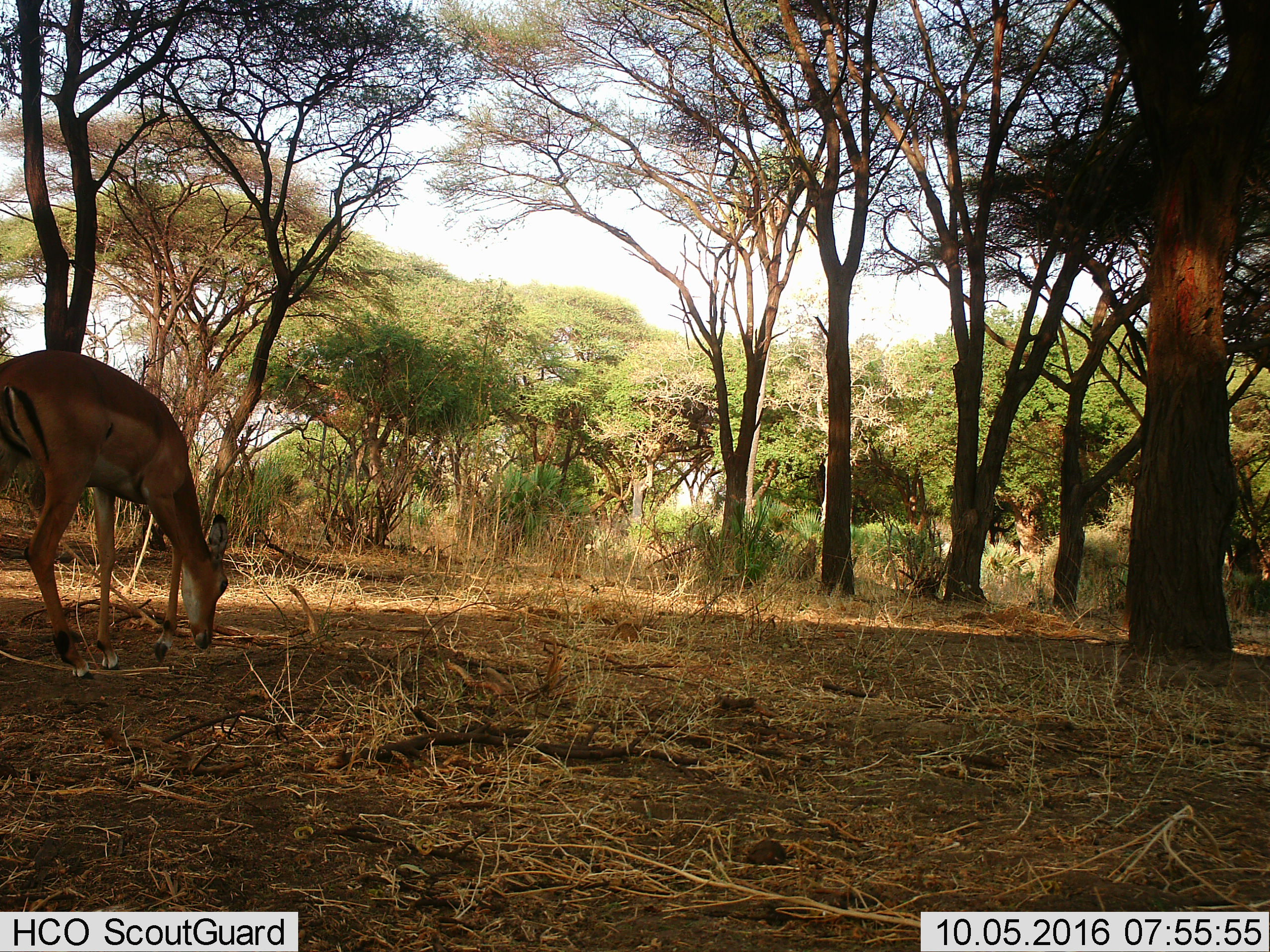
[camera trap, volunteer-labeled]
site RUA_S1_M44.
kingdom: Animalia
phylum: Chordata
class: Mammalia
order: Artiodactyla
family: Bovidae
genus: Aepyceros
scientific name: Aepyceros melampus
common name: impala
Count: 1.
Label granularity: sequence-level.